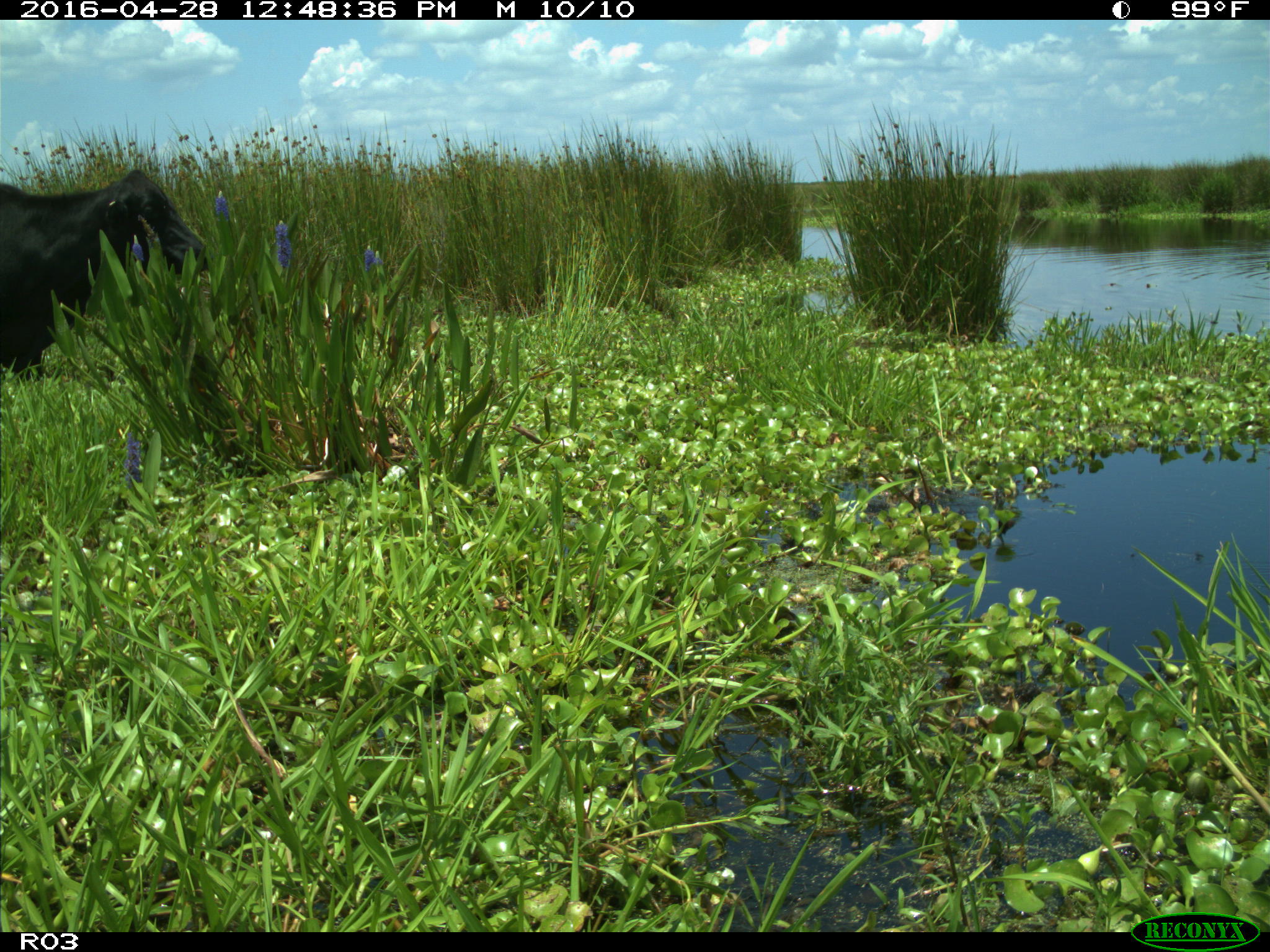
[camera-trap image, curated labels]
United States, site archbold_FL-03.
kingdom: Animalia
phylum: Chordata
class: Mammalia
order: Artiodactyla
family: Bovidae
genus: Bos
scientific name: Bos taurus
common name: domestic cow